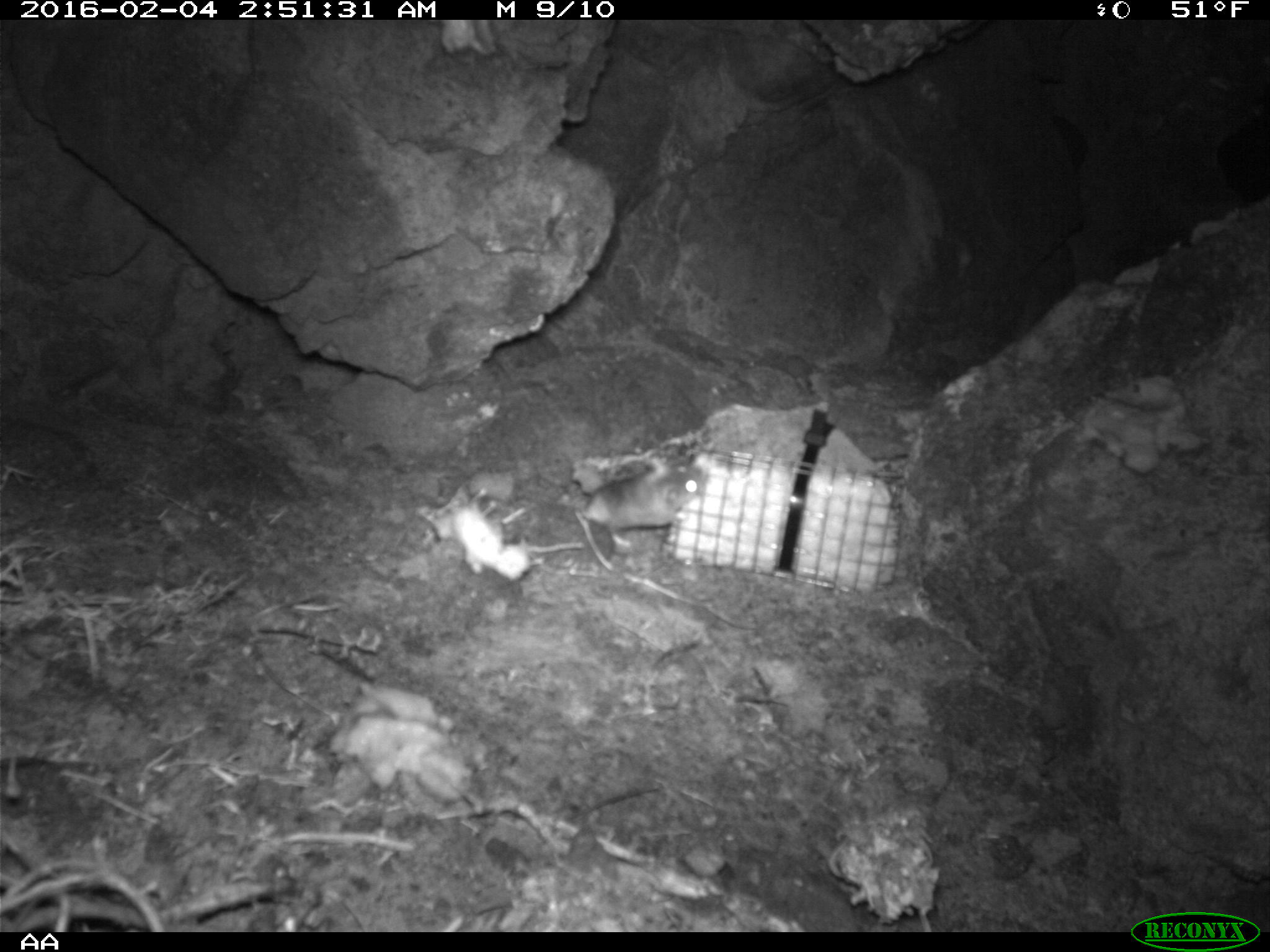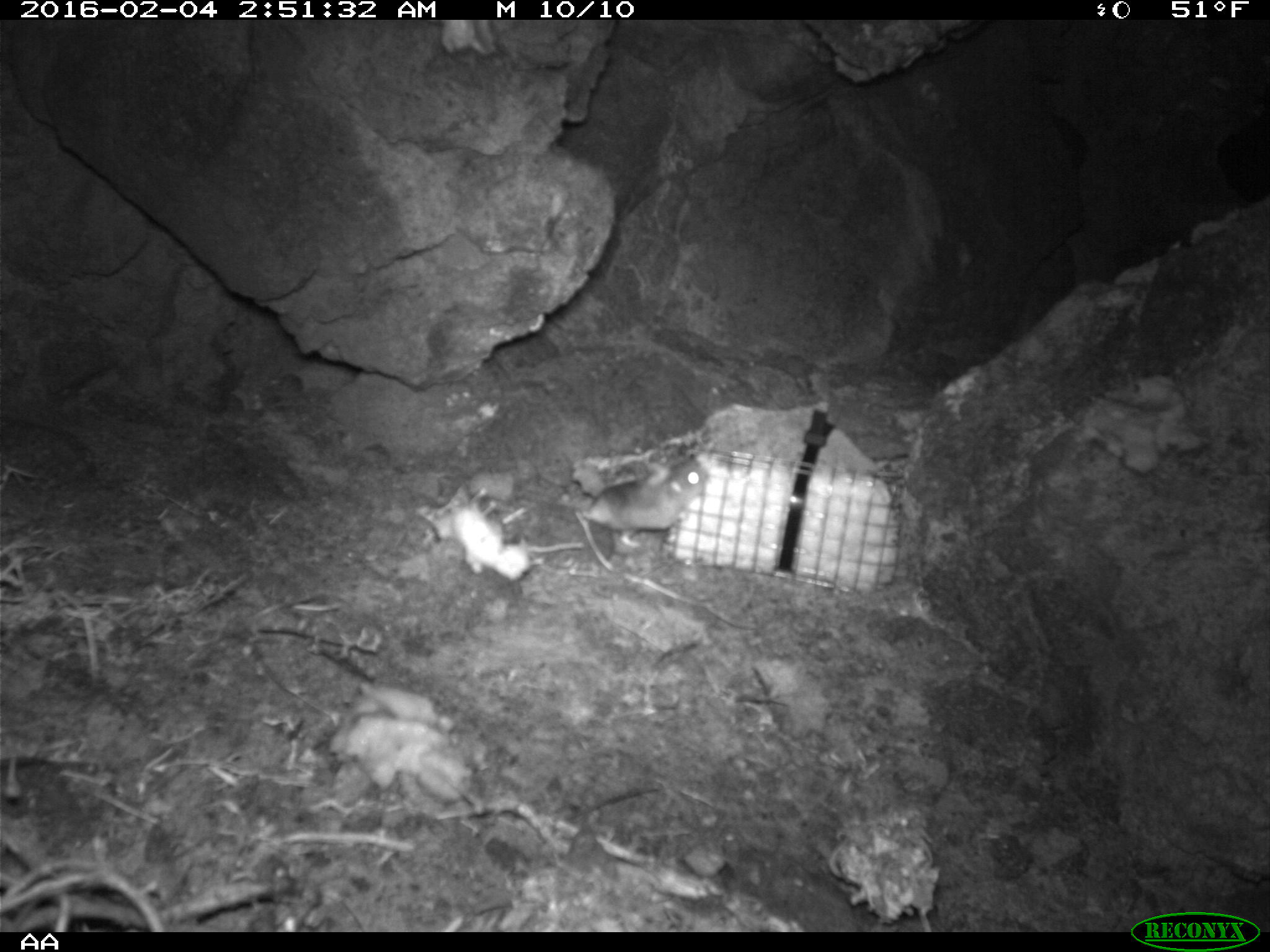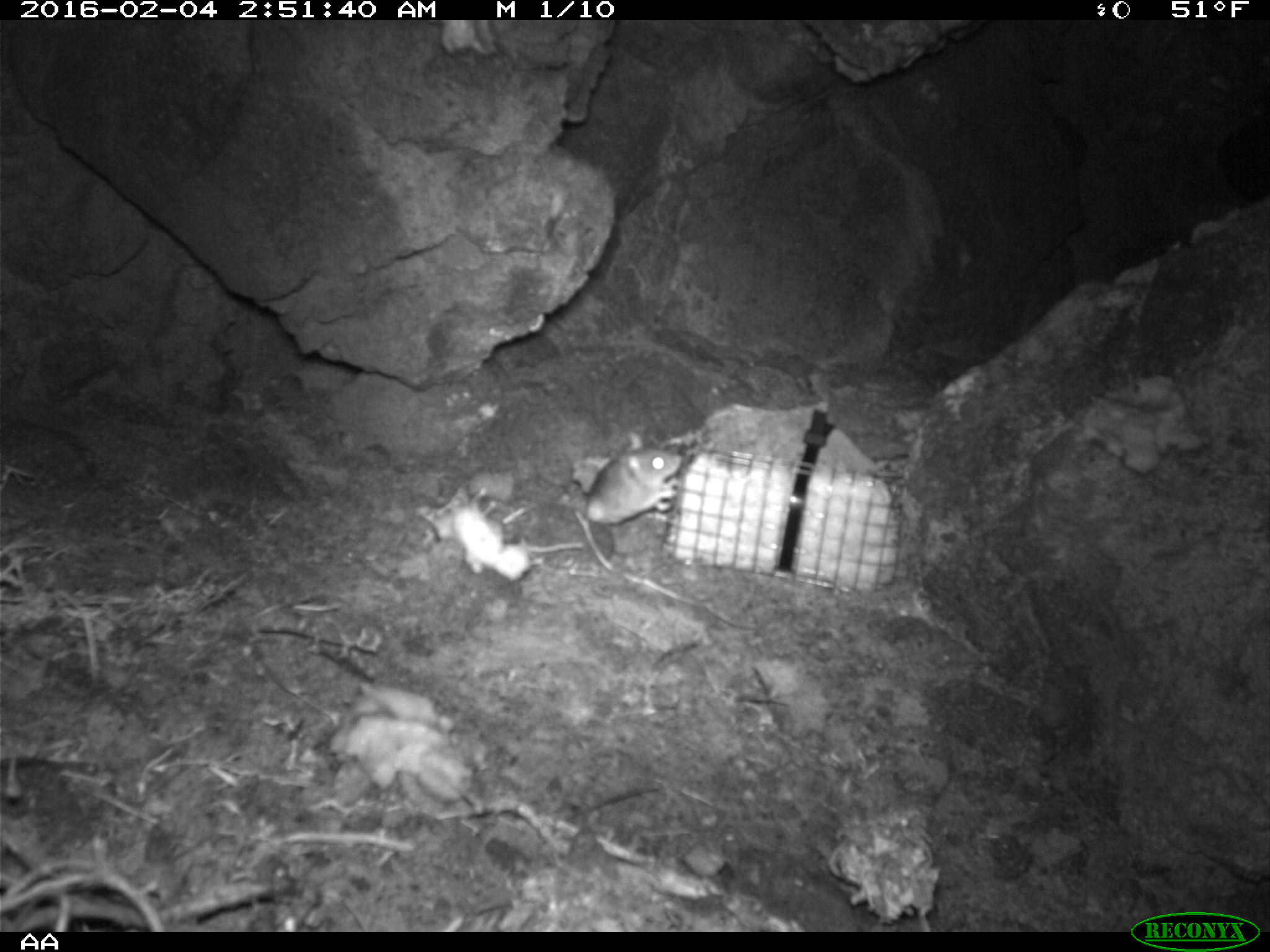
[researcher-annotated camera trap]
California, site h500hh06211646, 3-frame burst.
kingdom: Animalia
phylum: Chordata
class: Mammalia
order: Rodentia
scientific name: Rodentia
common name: rodent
Rodent (Rodentia).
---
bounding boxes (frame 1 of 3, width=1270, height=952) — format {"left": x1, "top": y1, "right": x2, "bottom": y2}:
rodent: {"left": 584, "top": 456, "right": 708, "bottom": 548}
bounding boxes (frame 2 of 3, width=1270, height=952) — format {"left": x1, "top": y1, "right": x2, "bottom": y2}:
rodent: {"left": 584, "top": 456, "right": 711, "bottom": 548}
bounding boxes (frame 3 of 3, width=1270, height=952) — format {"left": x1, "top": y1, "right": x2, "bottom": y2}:
rodent: {"left": 585, "top": 429, "right": 680, "bottom": 526}